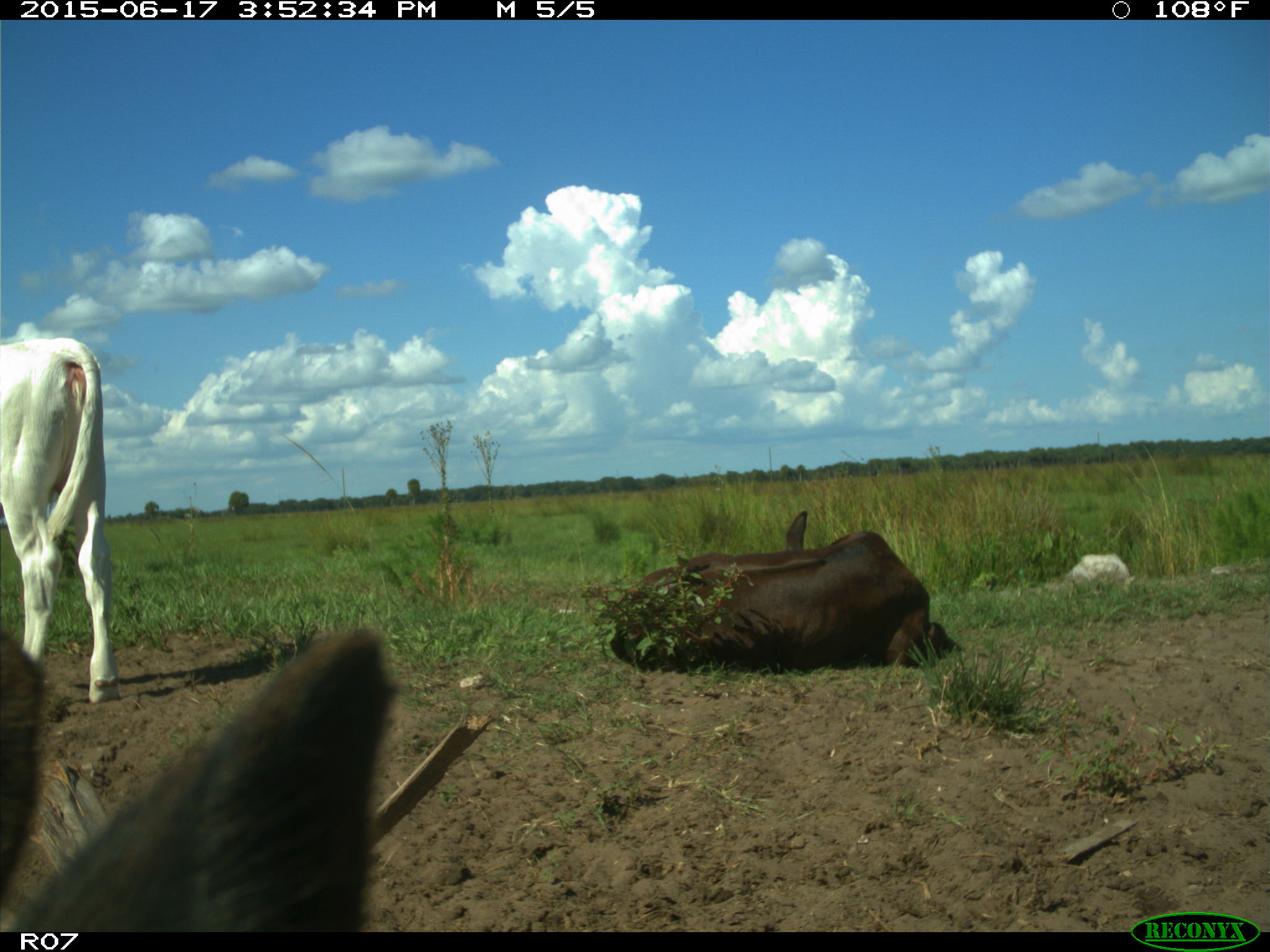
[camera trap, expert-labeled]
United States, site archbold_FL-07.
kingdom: Animalia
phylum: Chordata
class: Mammalia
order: Artiodactyla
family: Bovidae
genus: Bos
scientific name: Bos taurus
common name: domestic cow